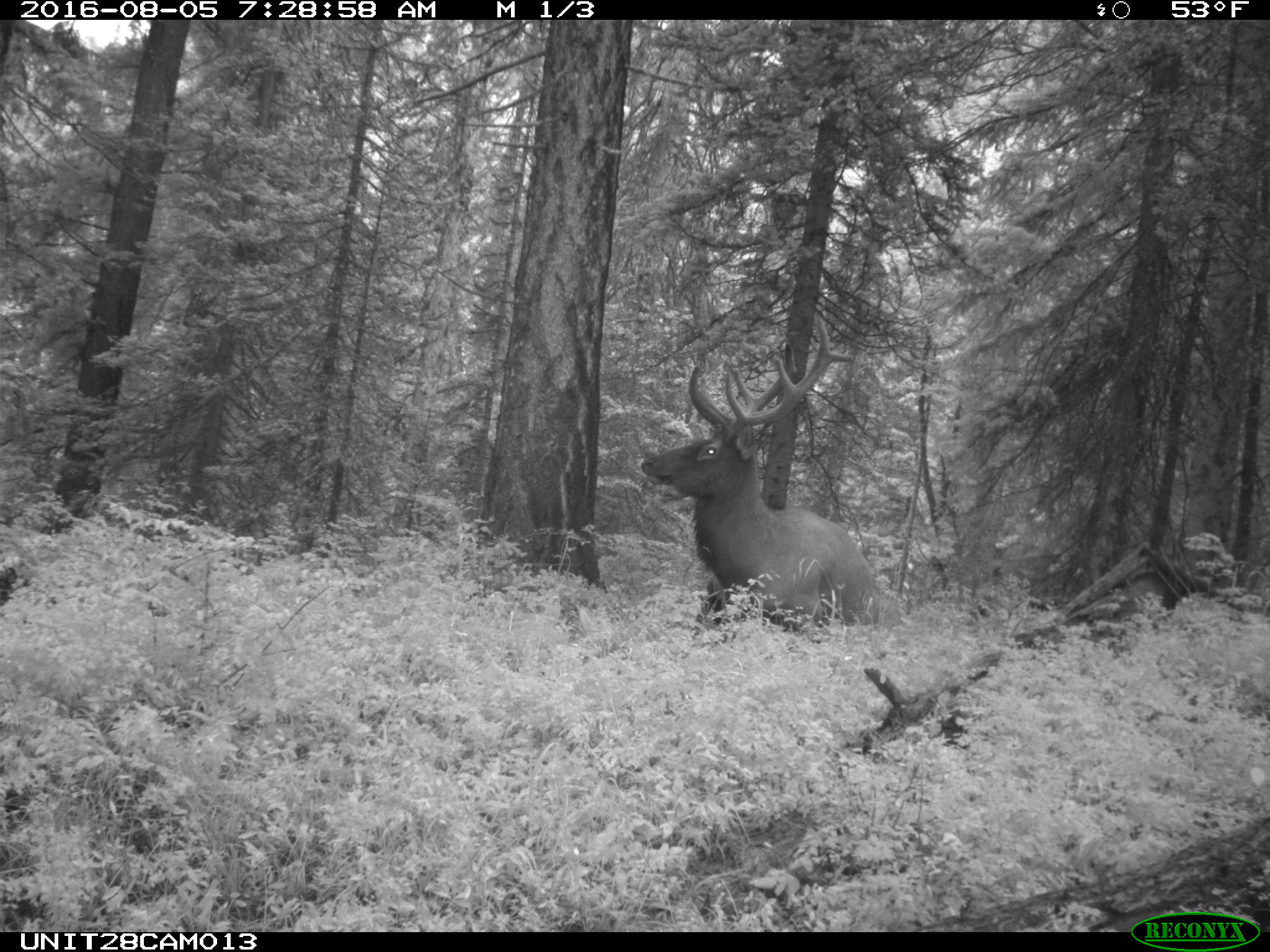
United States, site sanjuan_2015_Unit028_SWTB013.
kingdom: Animalia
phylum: Chordata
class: Mammalia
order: Artiodactyla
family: Cervidae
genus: Cervus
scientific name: Cervus elaphus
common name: red deer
Cervus elaphus (red deer).